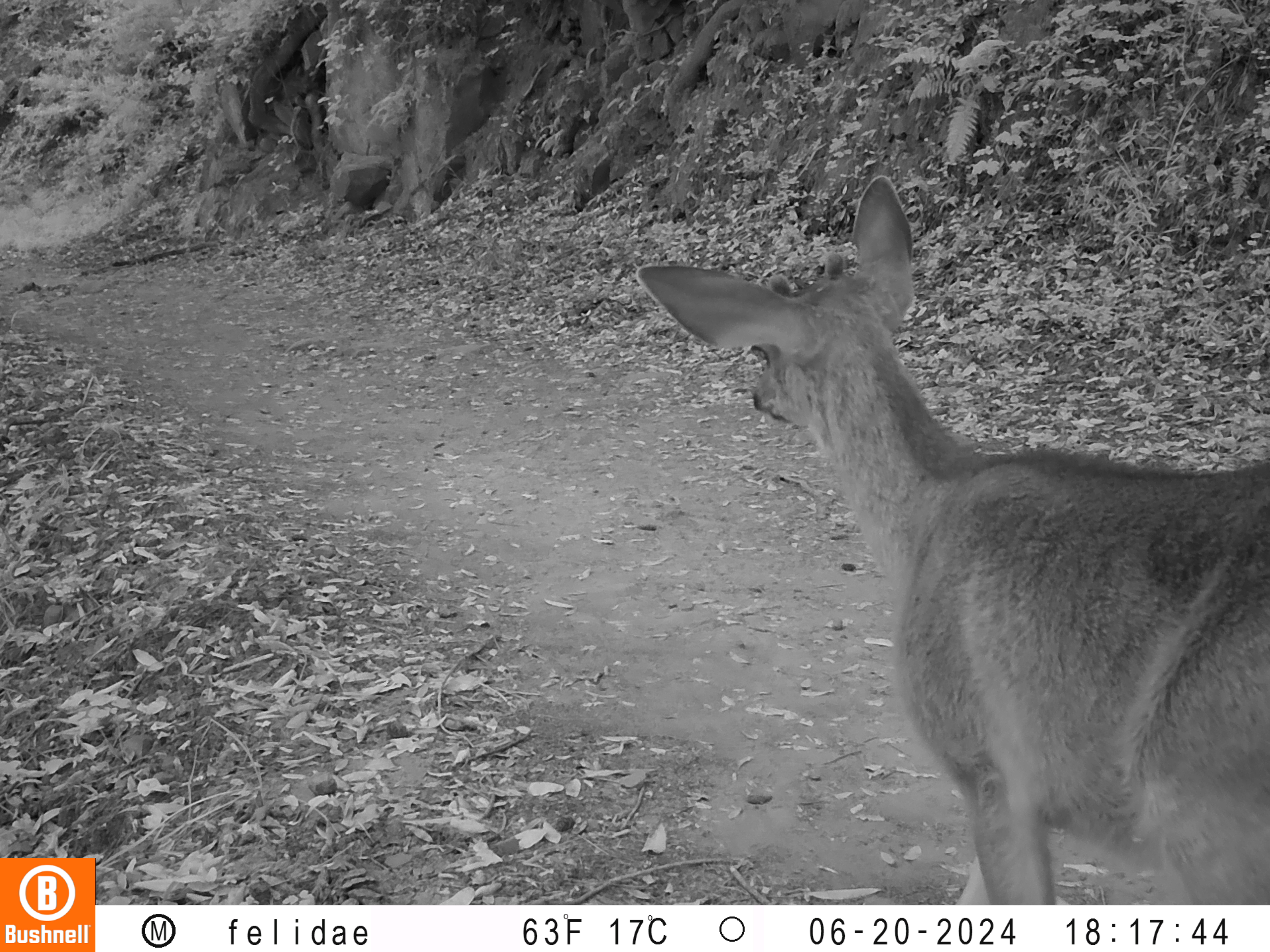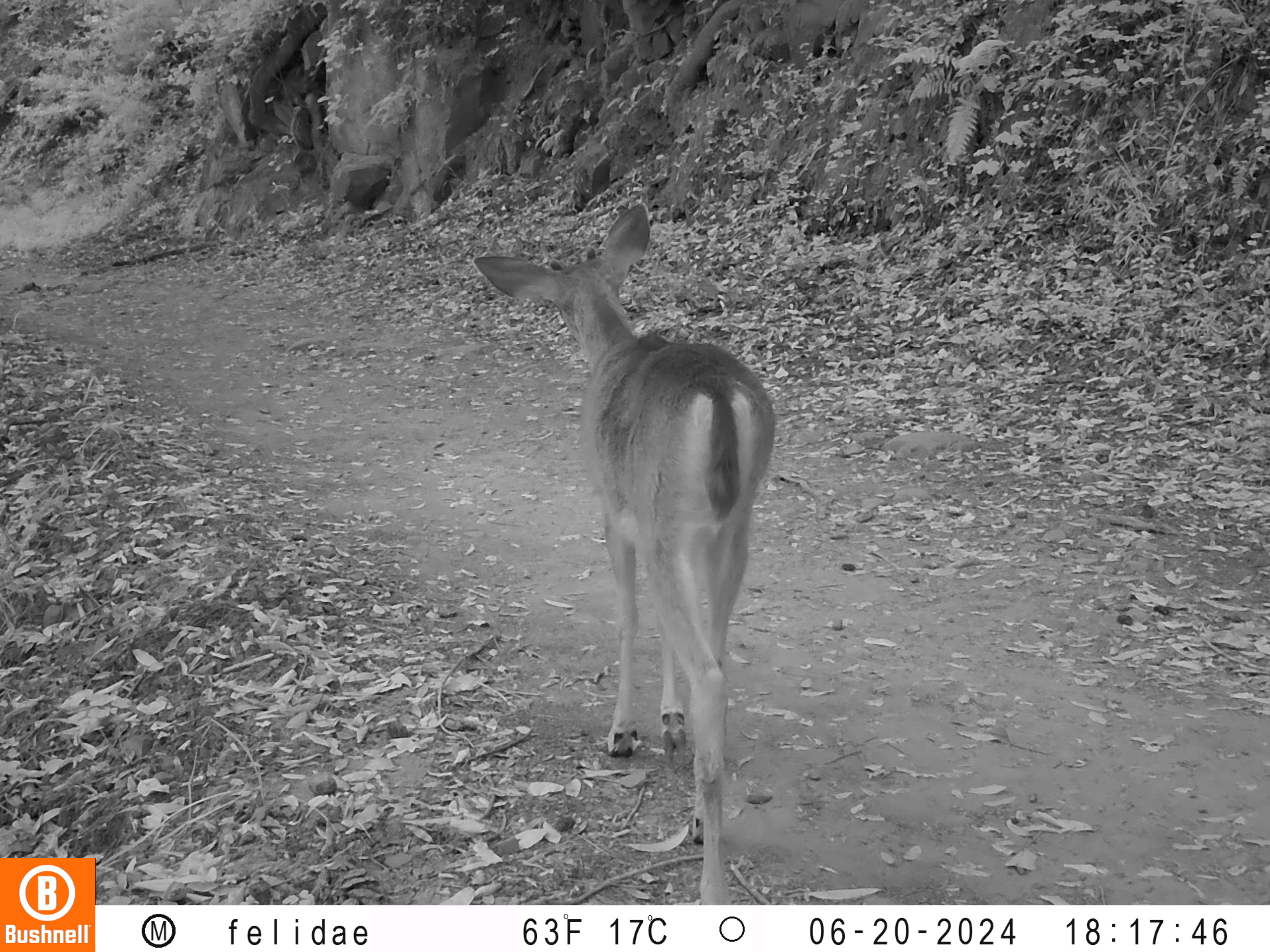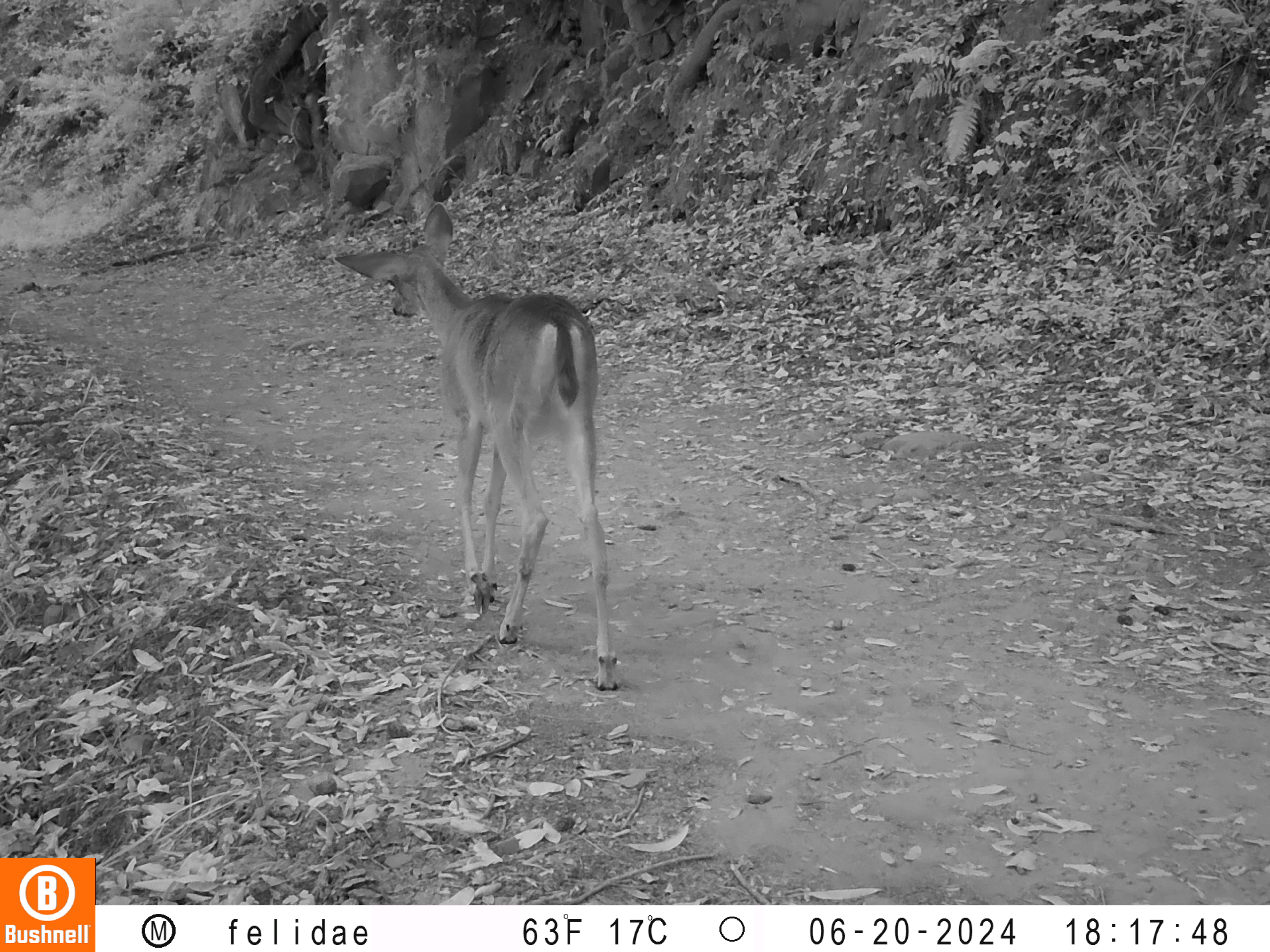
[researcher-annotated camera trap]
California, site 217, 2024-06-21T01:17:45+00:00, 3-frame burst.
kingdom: Animalia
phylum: Chordata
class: Mammalia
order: Artiodactyla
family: Cervidae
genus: Odocoileus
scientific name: Odocoileus hemionus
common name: mule deer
Mule deer (Odocoileus hemionus).